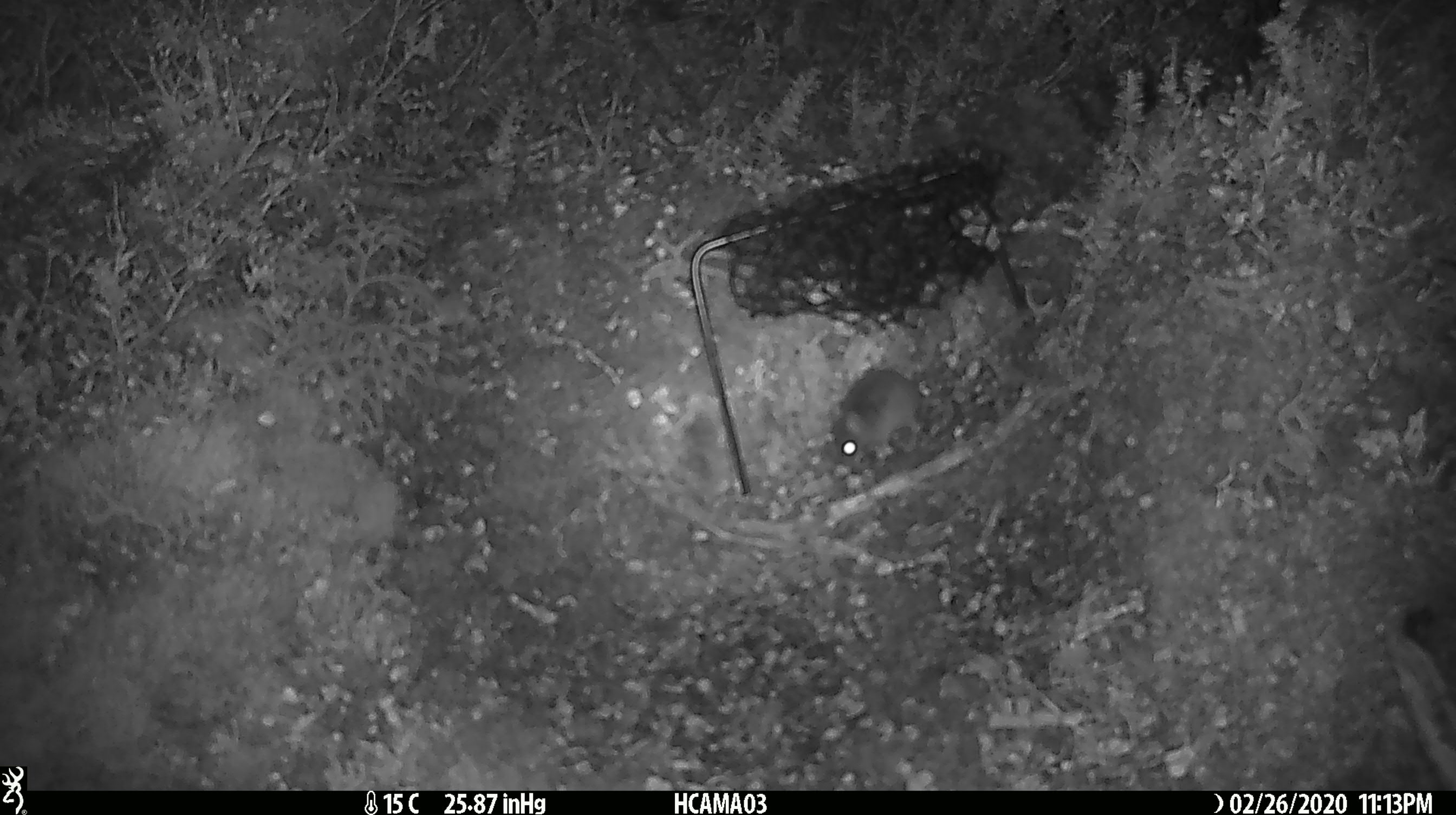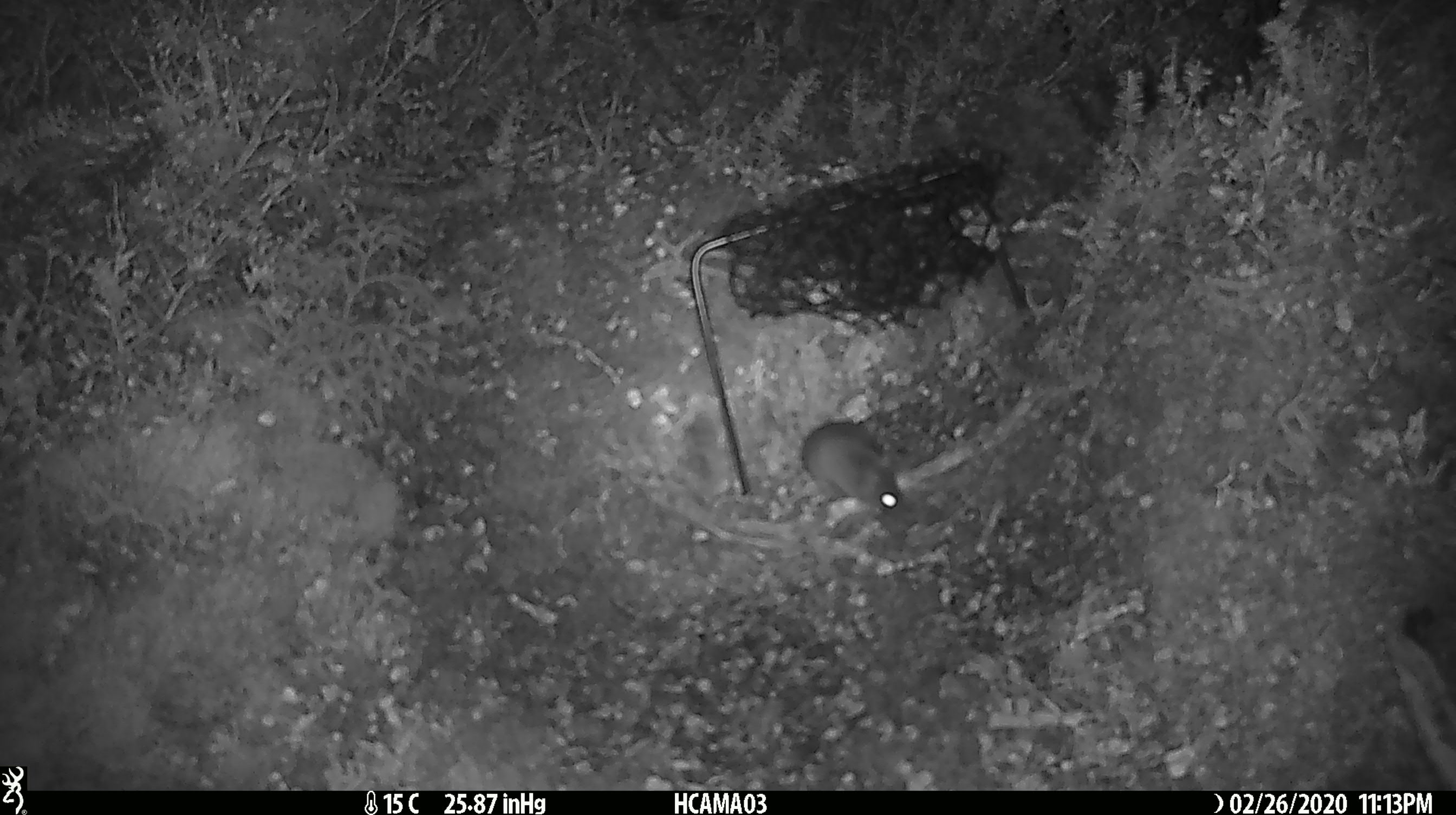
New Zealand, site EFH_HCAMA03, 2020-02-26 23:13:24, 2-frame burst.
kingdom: Animalia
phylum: Chordata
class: Mammalia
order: Rodentia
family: Muridae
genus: Mus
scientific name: Mus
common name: mouse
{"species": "mouse (Mus)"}